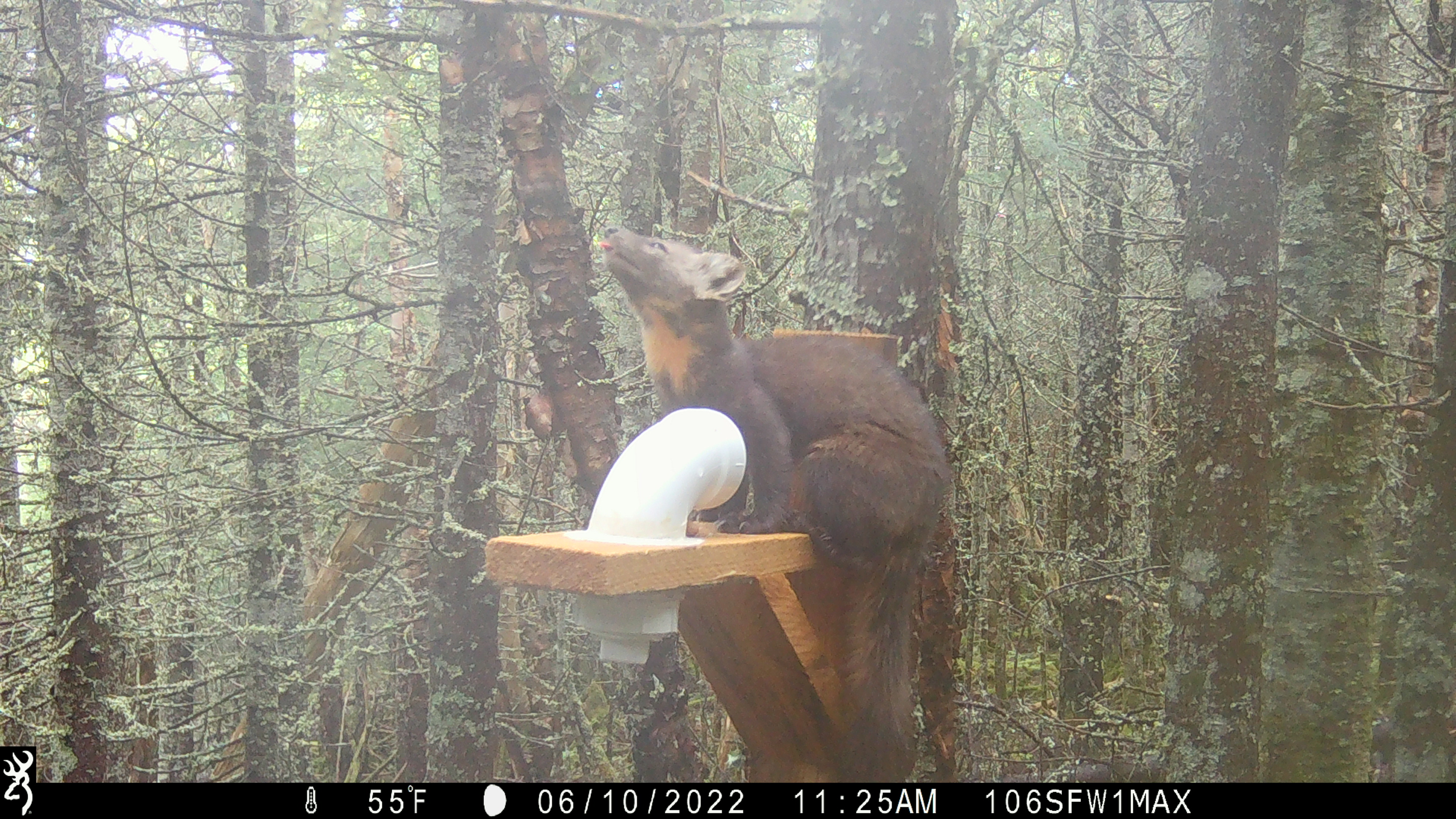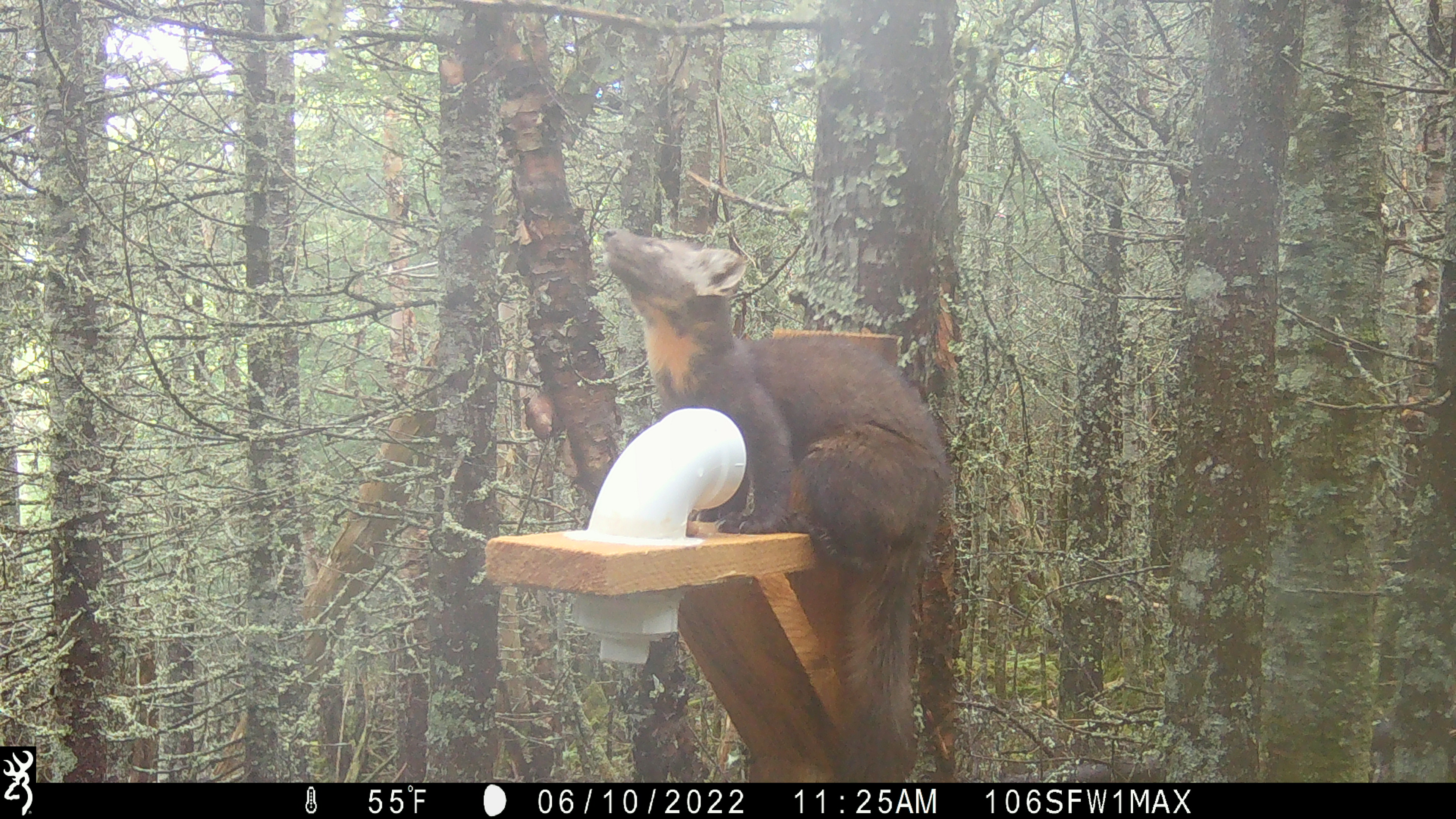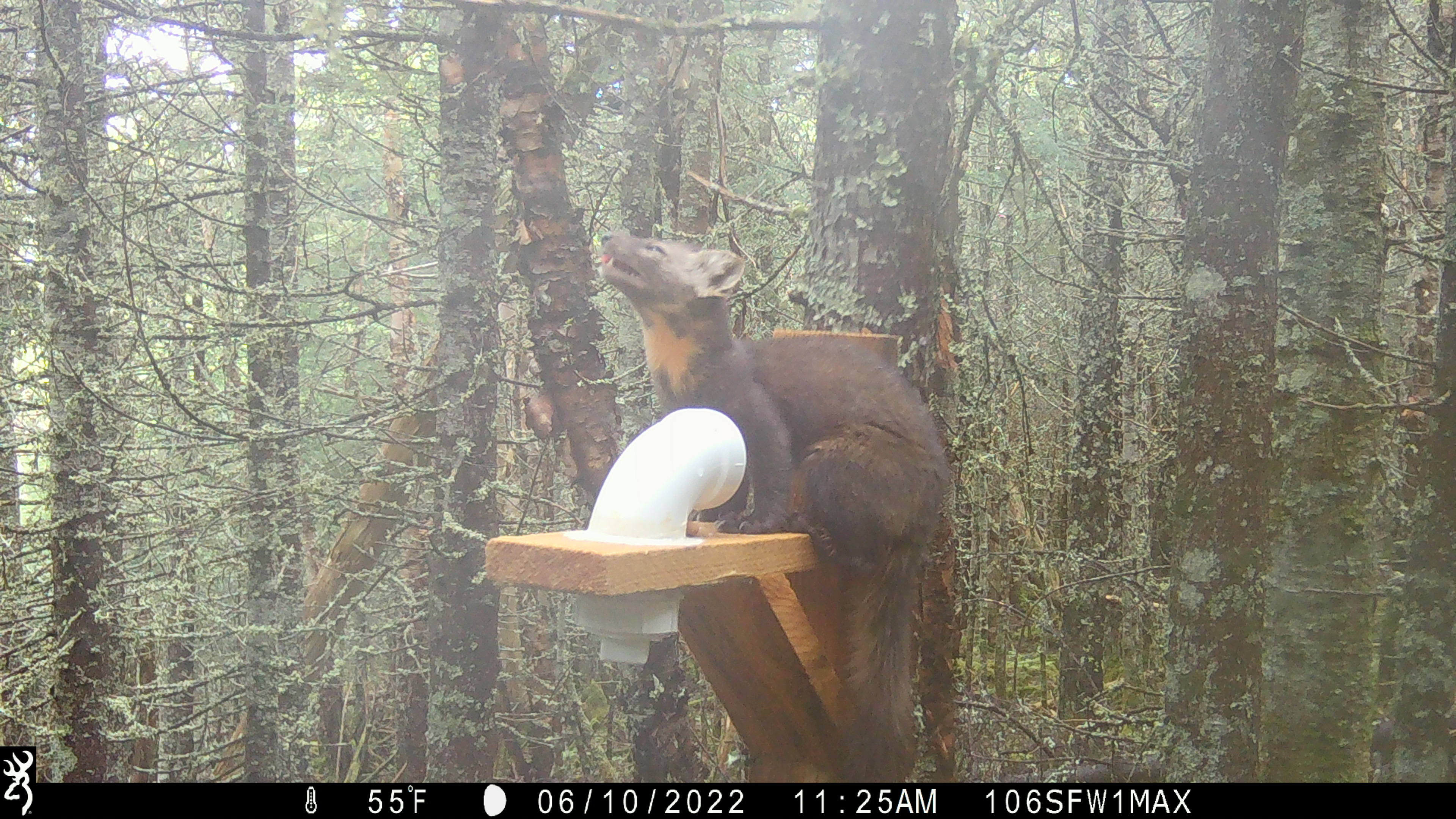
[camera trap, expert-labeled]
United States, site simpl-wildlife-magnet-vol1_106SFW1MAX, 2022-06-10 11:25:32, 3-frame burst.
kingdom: Animalia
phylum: Chordata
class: Mammalia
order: Carnivora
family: Mustelidae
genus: Martes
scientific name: Martes americana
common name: american marten